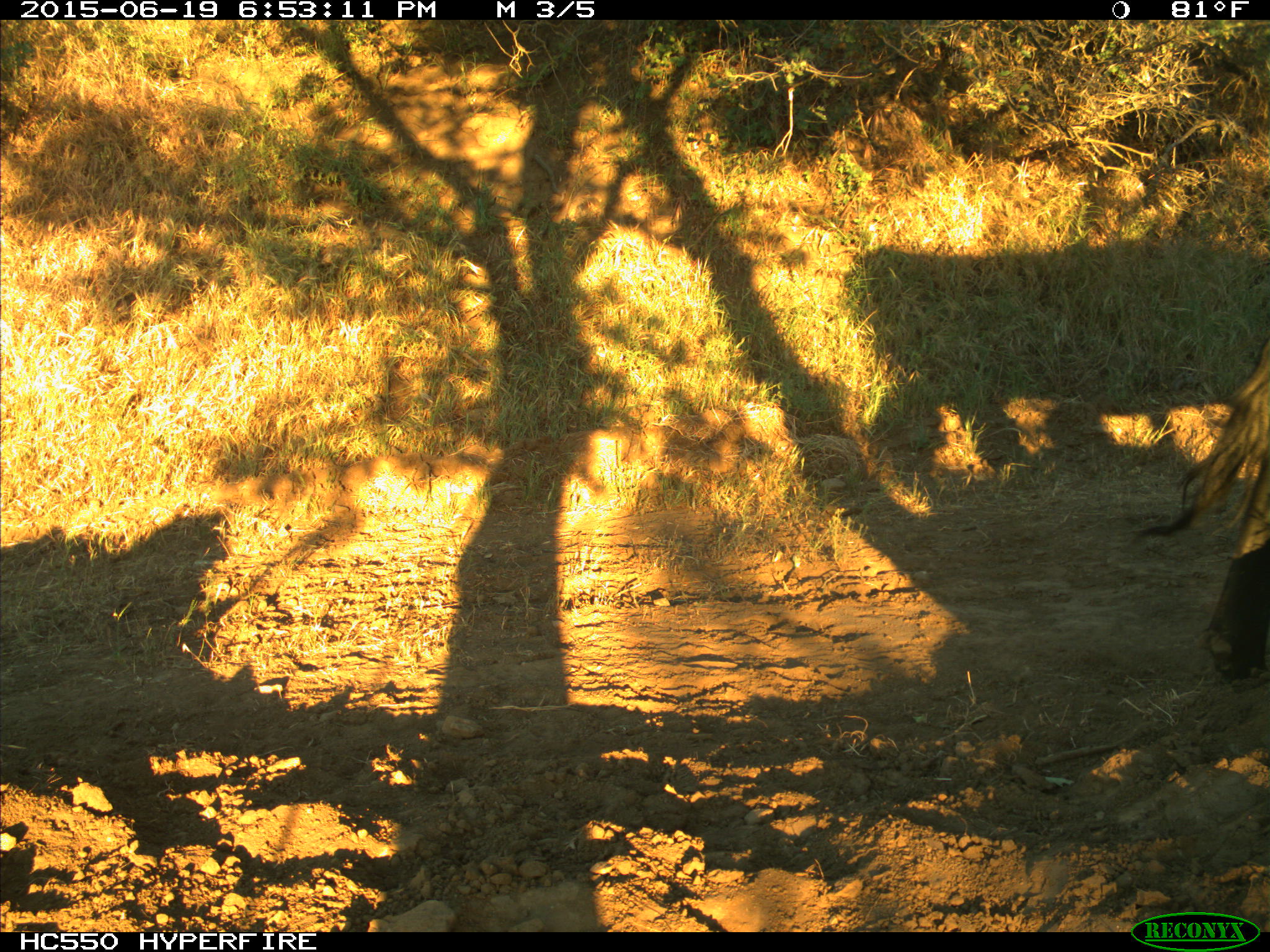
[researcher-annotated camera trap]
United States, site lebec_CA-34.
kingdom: Animalia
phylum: Chordata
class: Mammalia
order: Artiodactyla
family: Bovidae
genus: Bos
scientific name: Bos taurus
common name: domestic cow